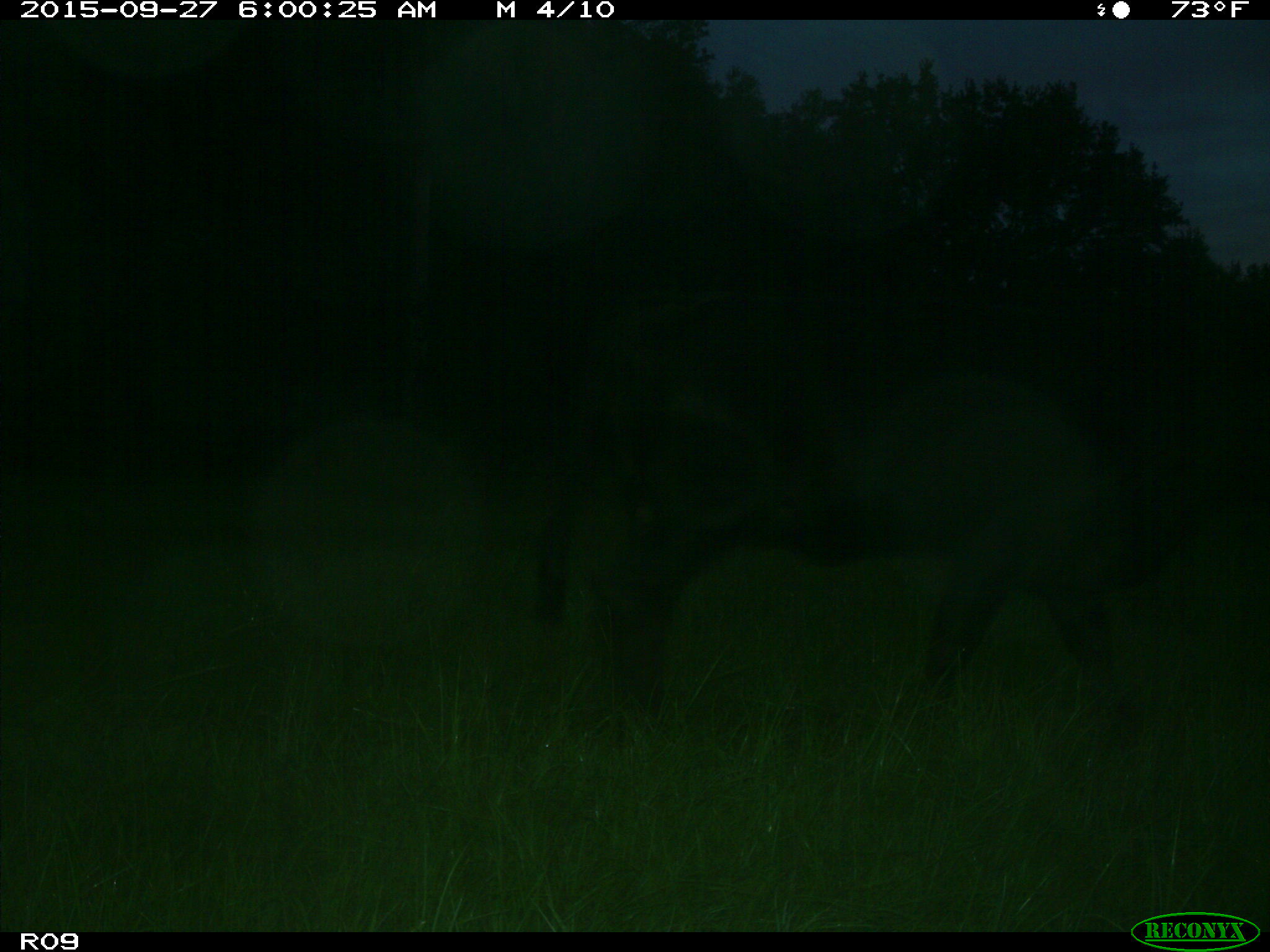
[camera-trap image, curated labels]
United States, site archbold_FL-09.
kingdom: Animalia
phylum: Chordata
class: Mammalia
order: Artiodactyla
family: Bovidae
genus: Bos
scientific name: Bos taurus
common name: domestic cow